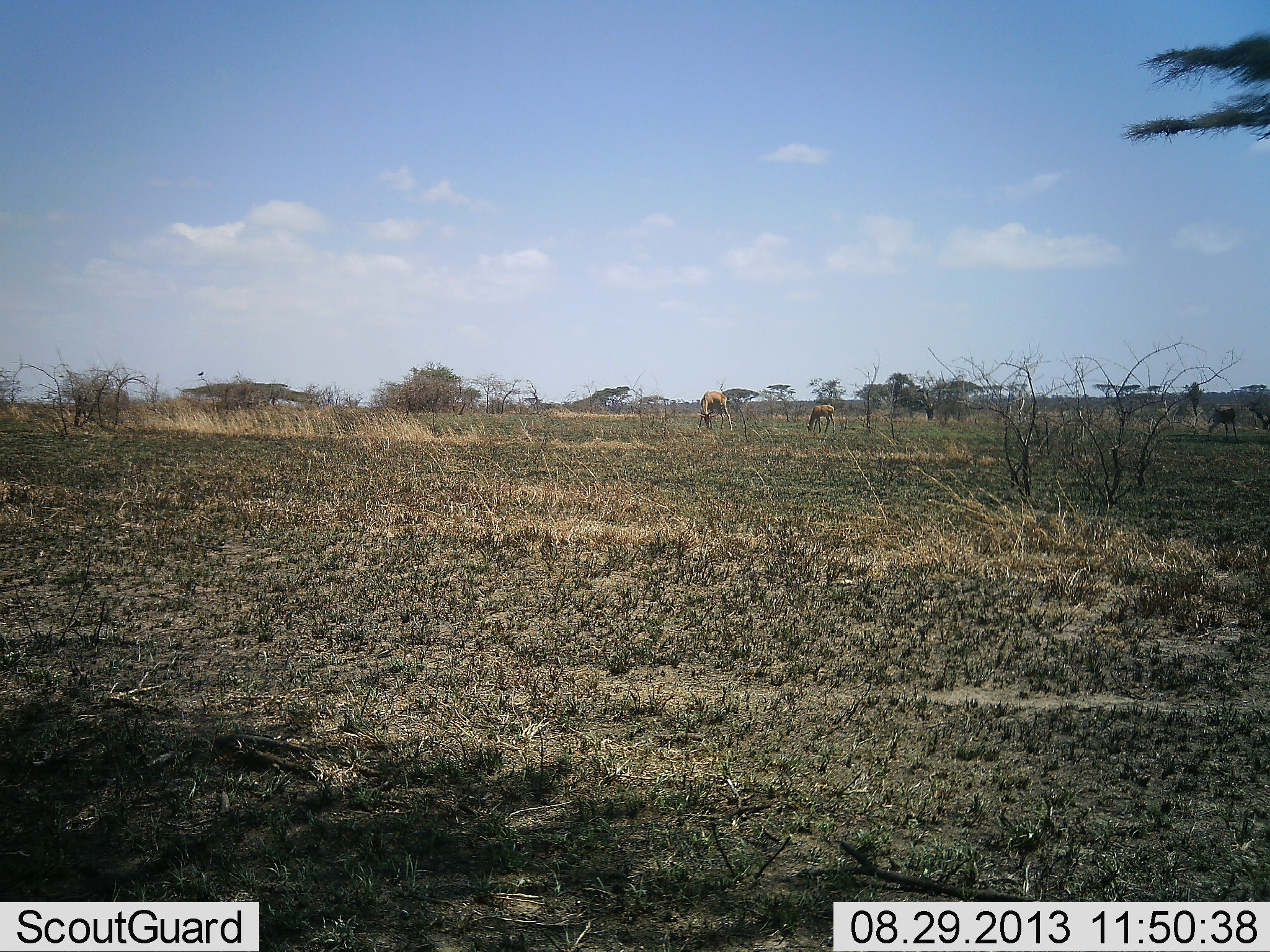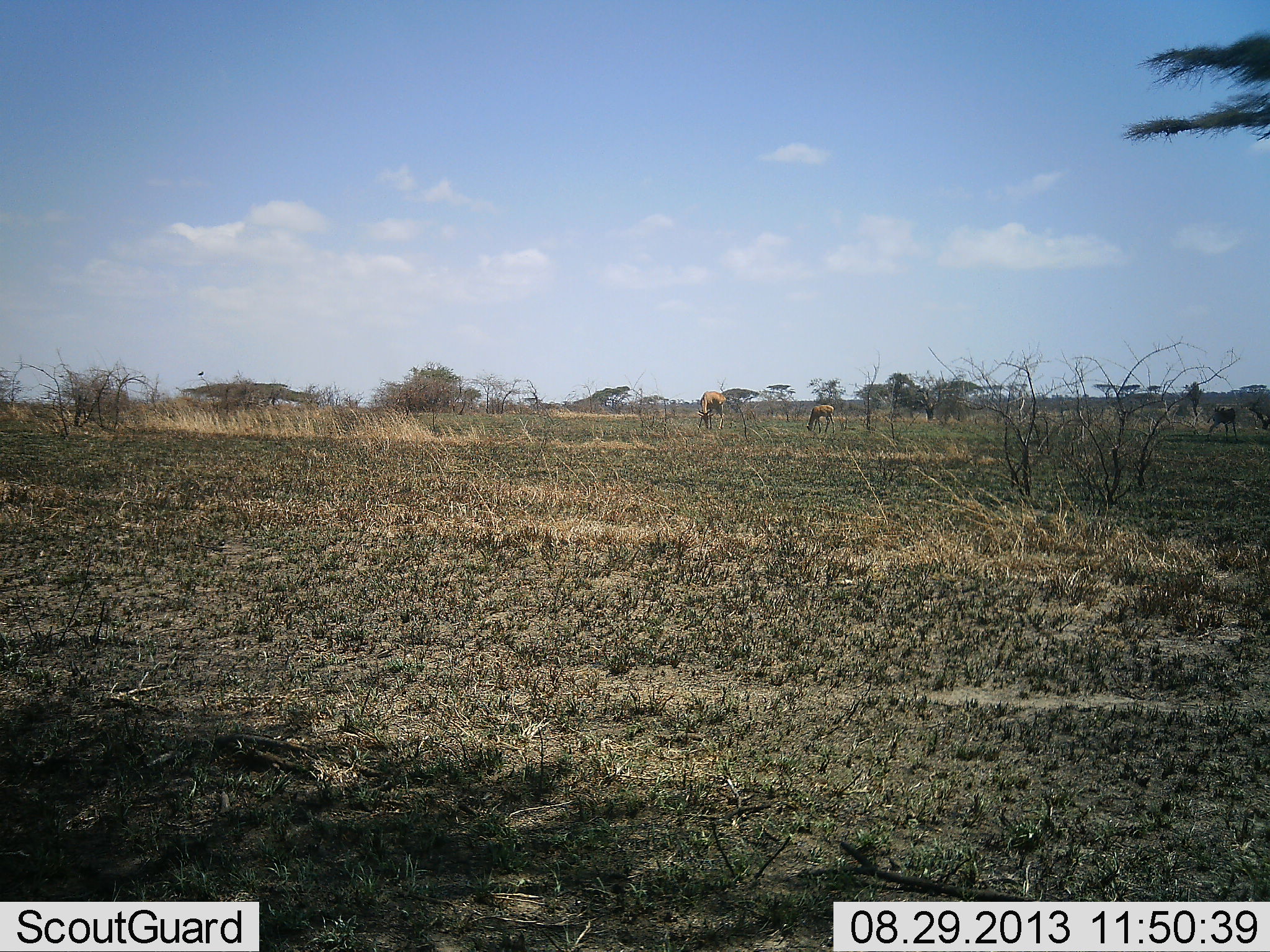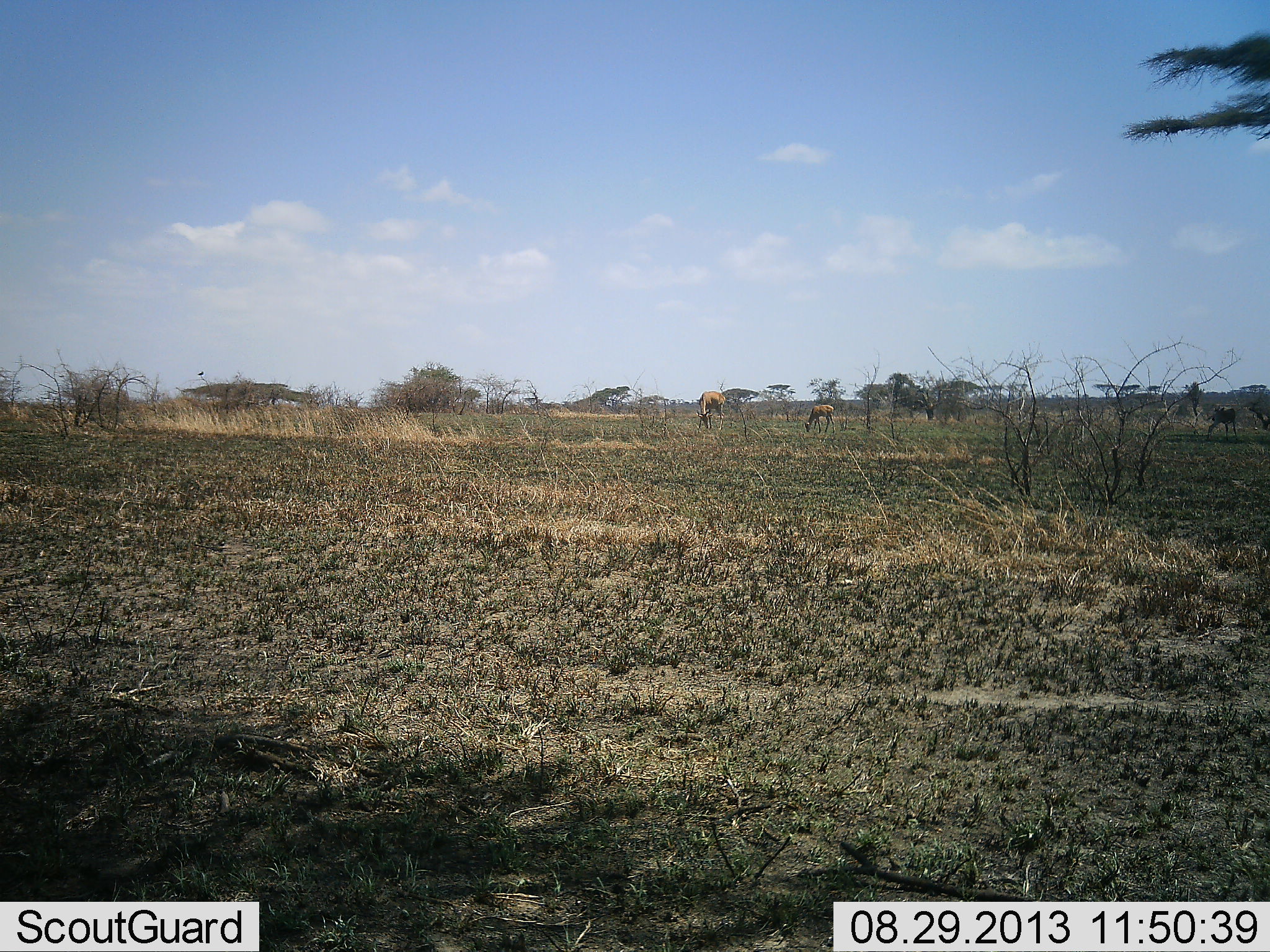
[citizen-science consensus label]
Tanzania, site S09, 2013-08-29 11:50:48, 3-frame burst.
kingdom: Animalia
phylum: Chordata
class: Mammalia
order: Artiodactyla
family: Bovidae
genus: Alcelaphus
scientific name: Alcelaphus buselaphus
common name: hartebeest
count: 2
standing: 25%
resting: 0%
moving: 0%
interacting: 0%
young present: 12%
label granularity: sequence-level